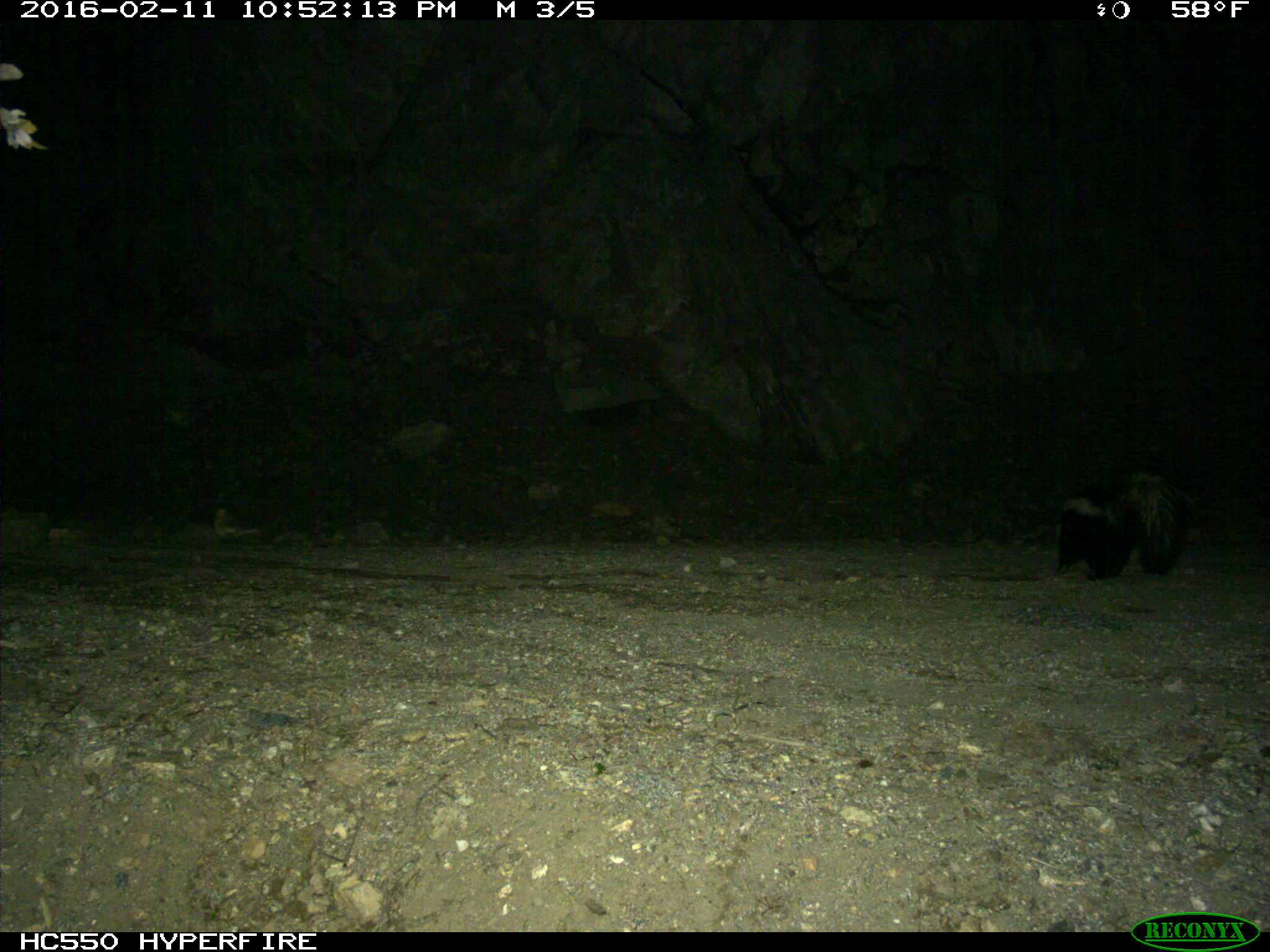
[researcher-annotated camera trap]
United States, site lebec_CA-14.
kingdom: Animalia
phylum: Chordata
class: Mammalia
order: Carnivora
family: Mephitidae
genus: Mephitis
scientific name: Mephitis mephitis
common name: striped skunk